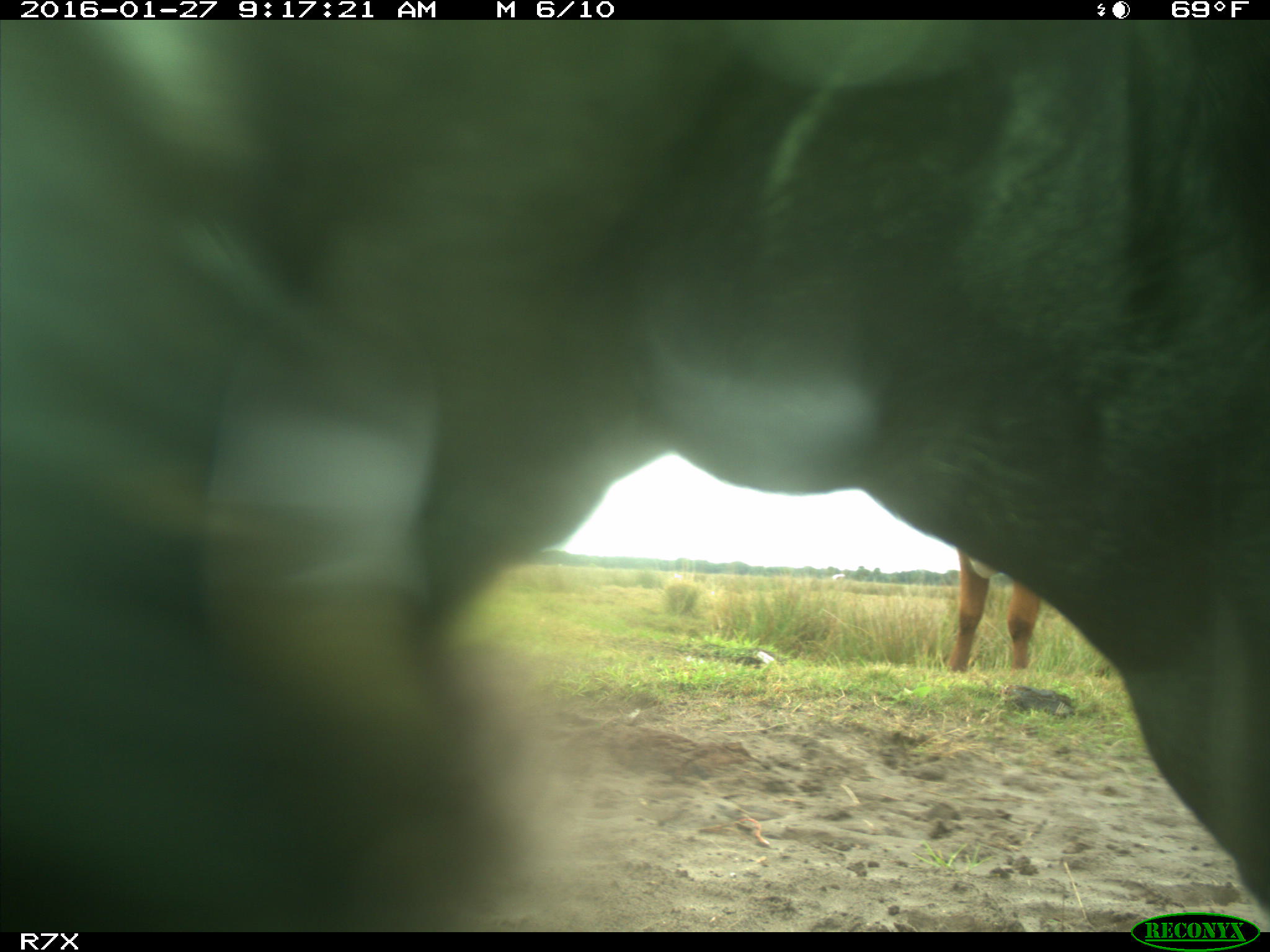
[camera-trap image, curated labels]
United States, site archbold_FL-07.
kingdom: Animalia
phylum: Chordata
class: Mammalia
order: Artiodactyla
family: Bovidae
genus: Bos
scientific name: Bos taurus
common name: domestic cow